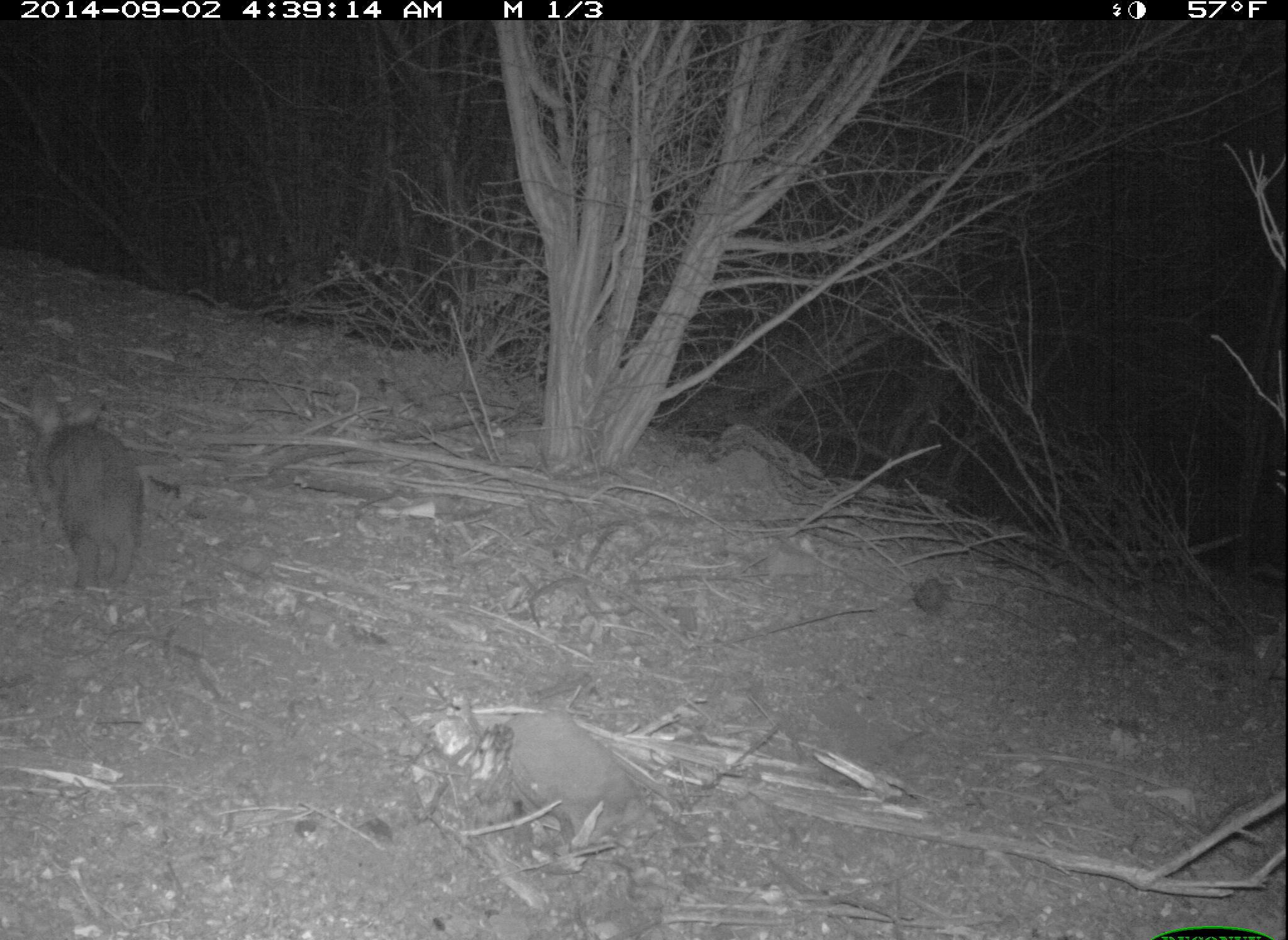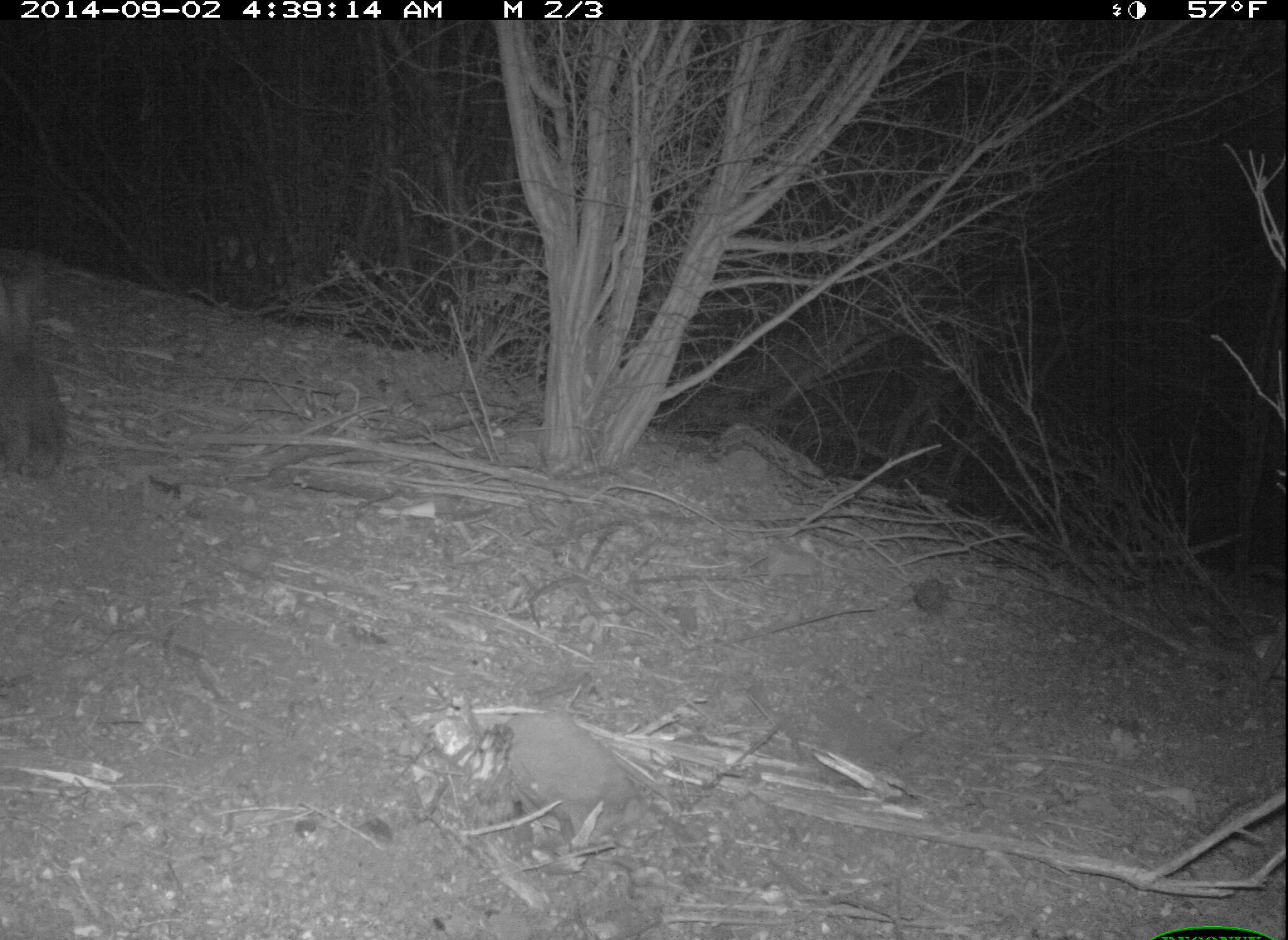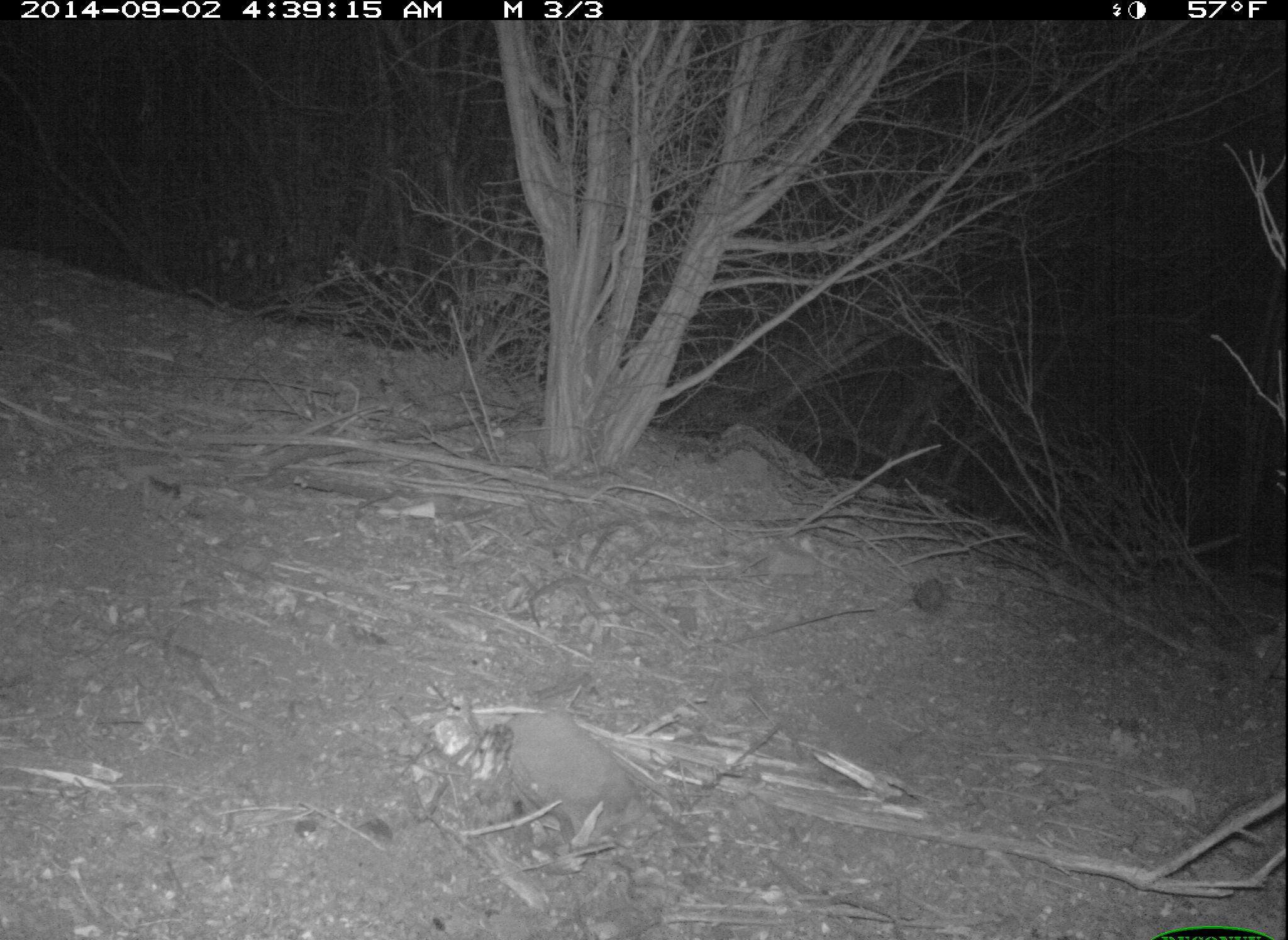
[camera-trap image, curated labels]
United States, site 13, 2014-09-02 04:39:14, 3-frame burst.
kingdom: Animalia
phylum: Chordata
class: Mammalia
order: Lagomorpha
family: Leporidae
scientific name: Leporidae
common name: rabbits and hares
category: rabbit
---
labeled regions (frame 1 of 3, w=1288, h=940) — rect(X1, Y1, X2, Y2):
rabbit: rect(25, 384, 147, 592)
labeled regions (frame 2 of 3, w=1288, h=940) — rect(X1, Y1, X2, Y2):
rabbit: rect(0, 283, 73, 481)